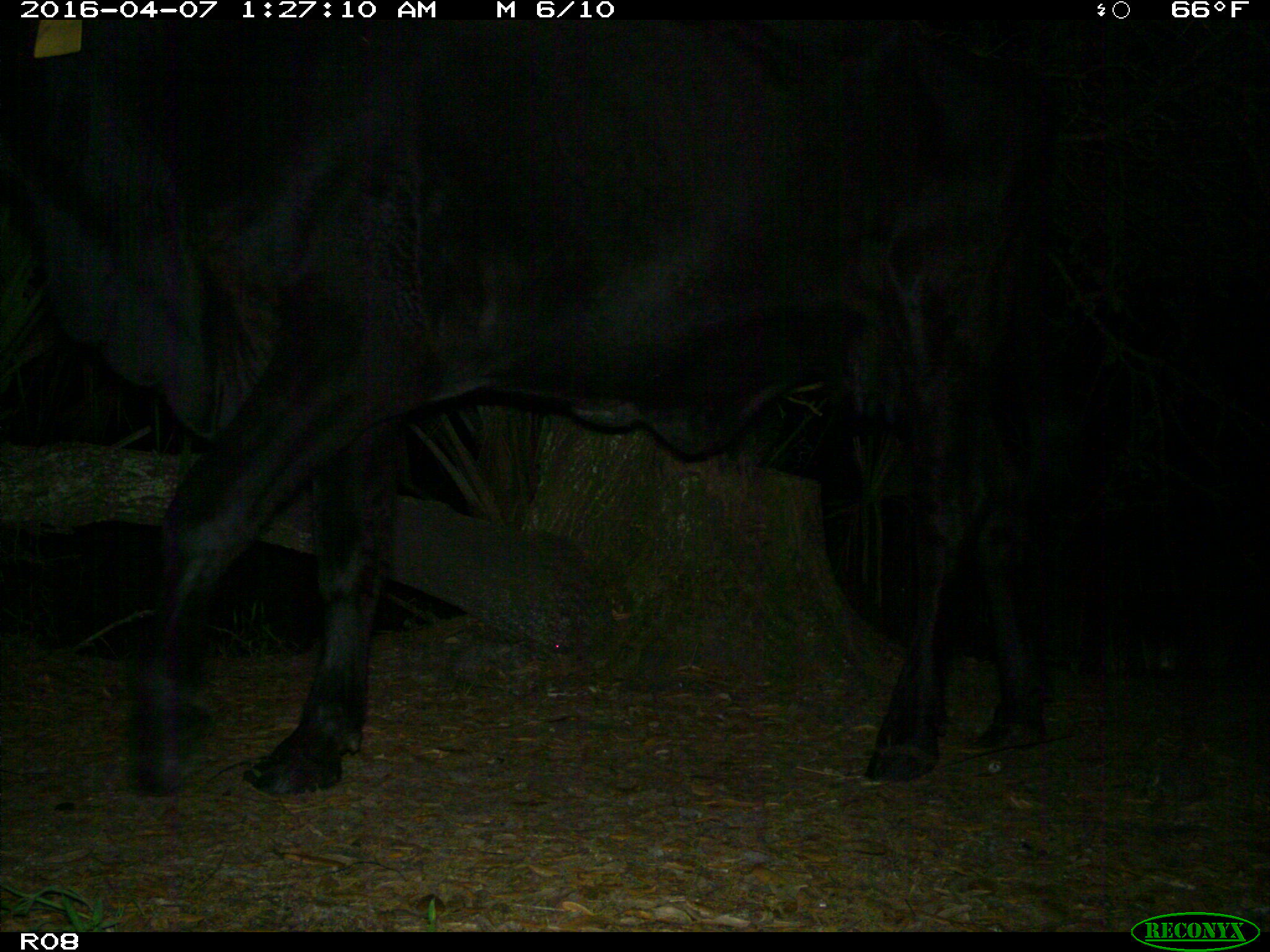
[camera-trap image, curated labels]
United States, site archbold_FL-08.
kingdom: Animalia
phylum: Chordata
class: Mammalia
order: Artiodactyla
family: Bovidae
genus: Bos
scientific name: Bos taurus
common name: domestic cow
Bos taurus (domestic cow).